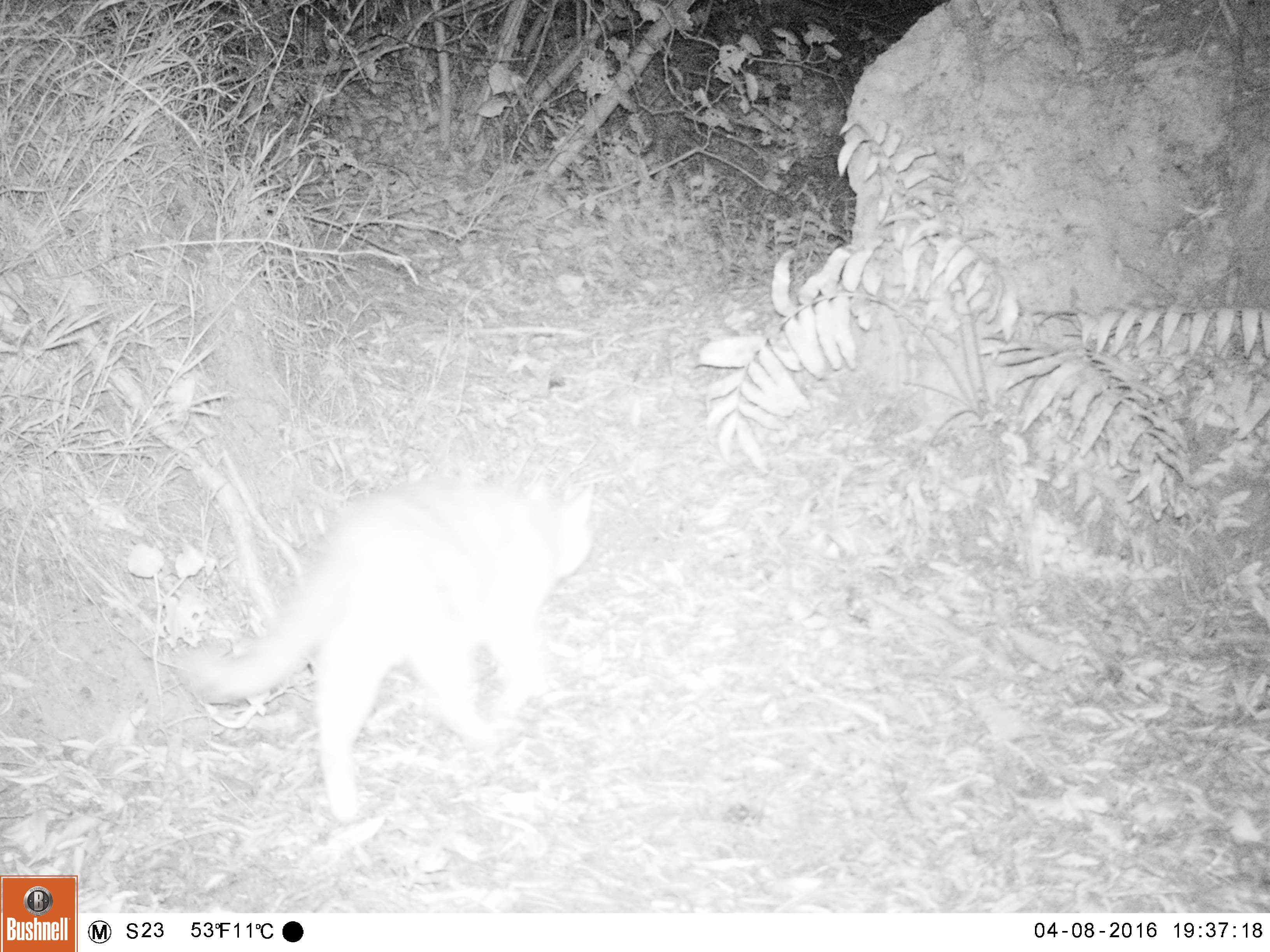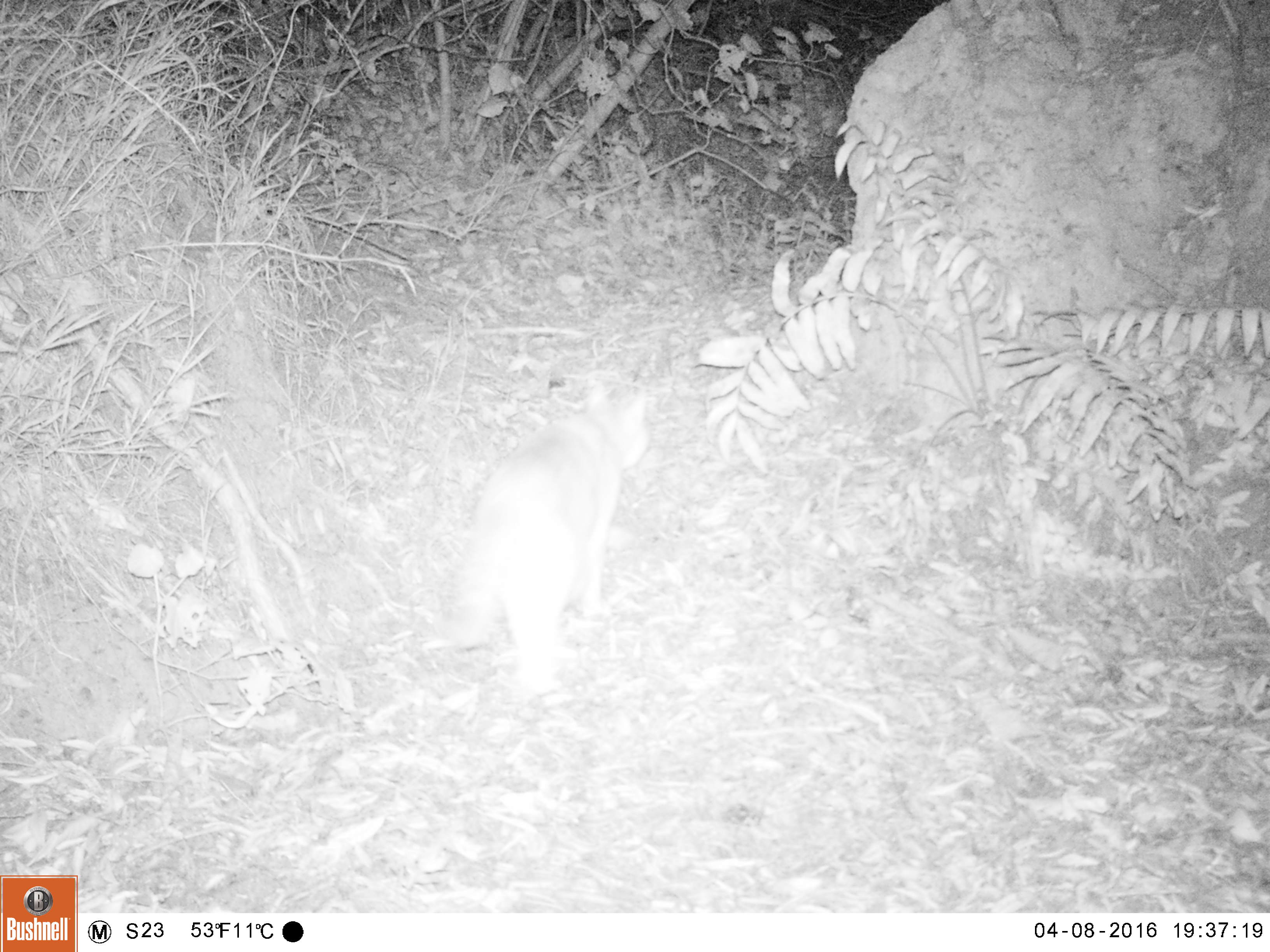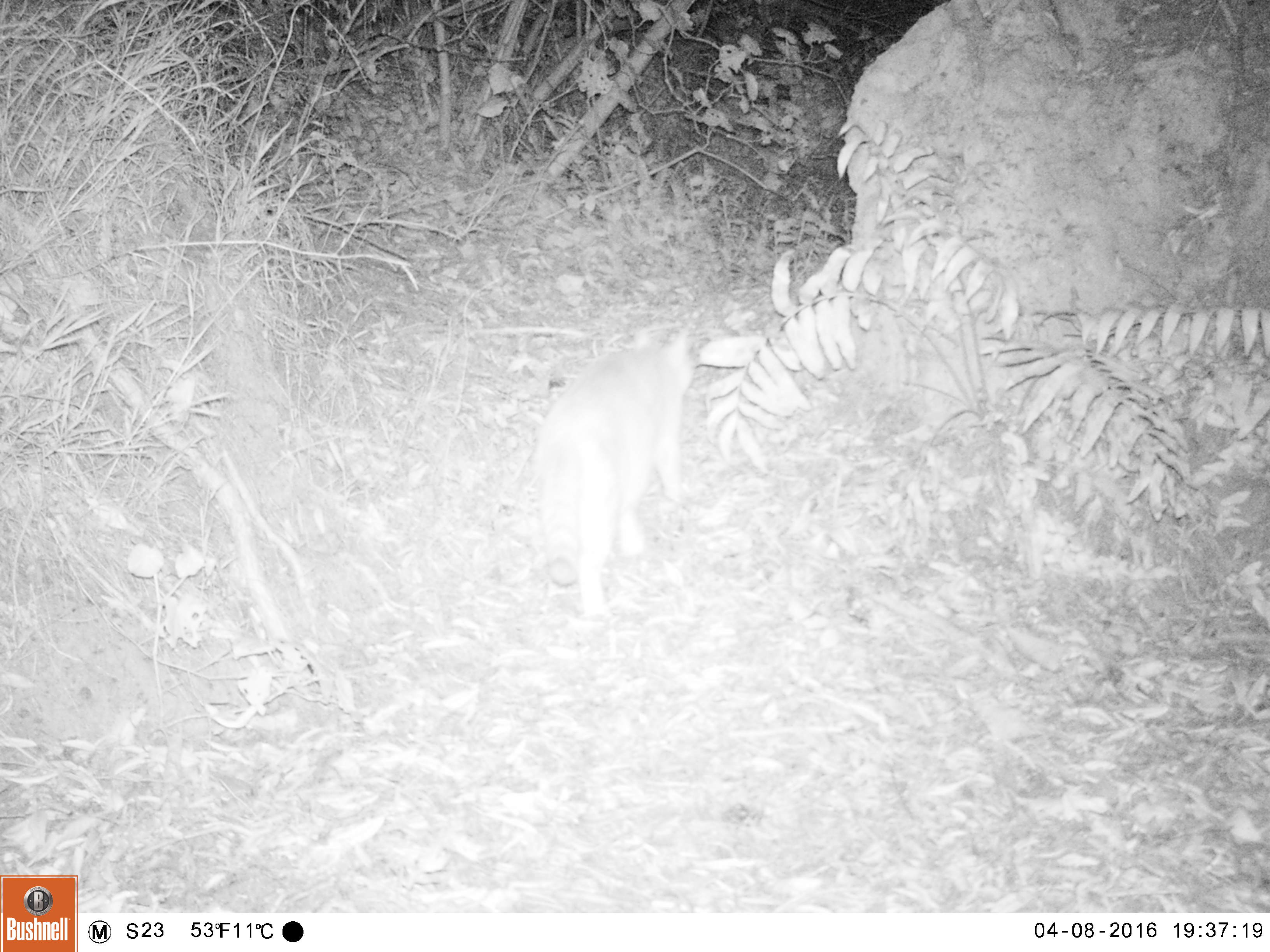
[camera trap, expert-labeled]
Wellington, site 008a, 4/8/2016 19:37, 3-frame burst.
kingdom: Animalia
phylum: Chordata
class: Mammalia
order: Carnivora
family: Felidae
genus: Felis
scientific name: Felis catus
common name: cat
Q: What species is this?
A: Cat (Felis catus).